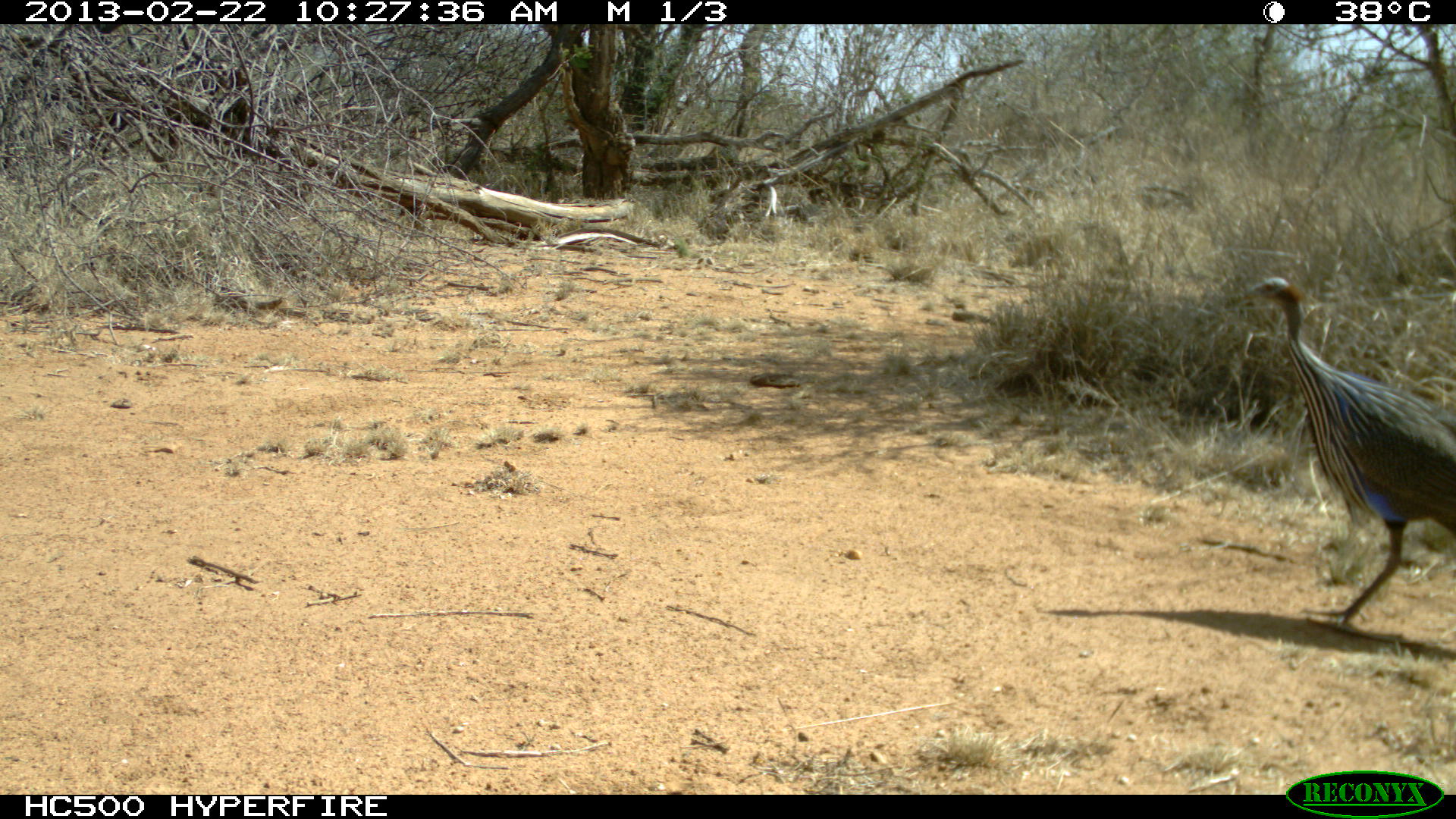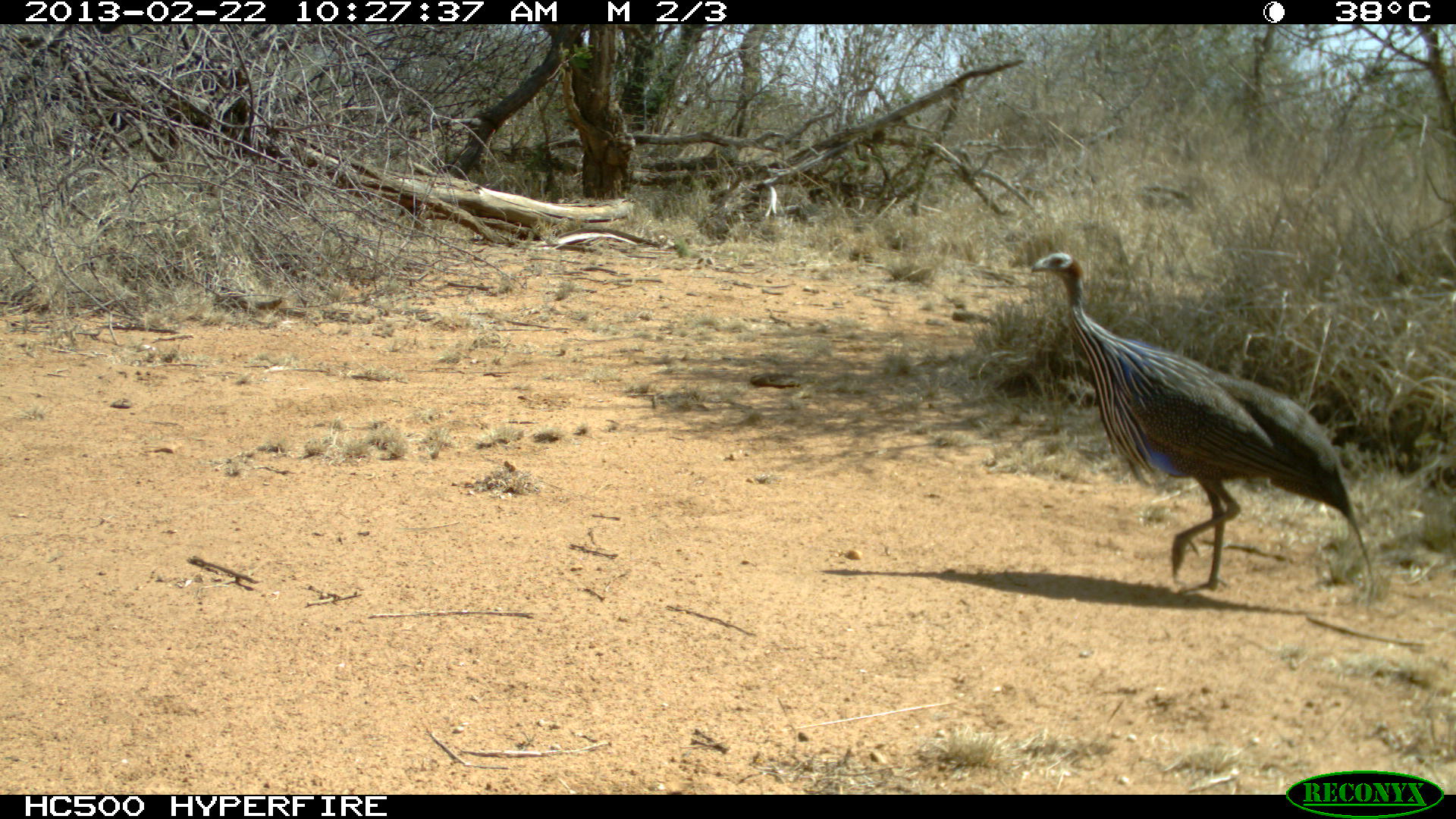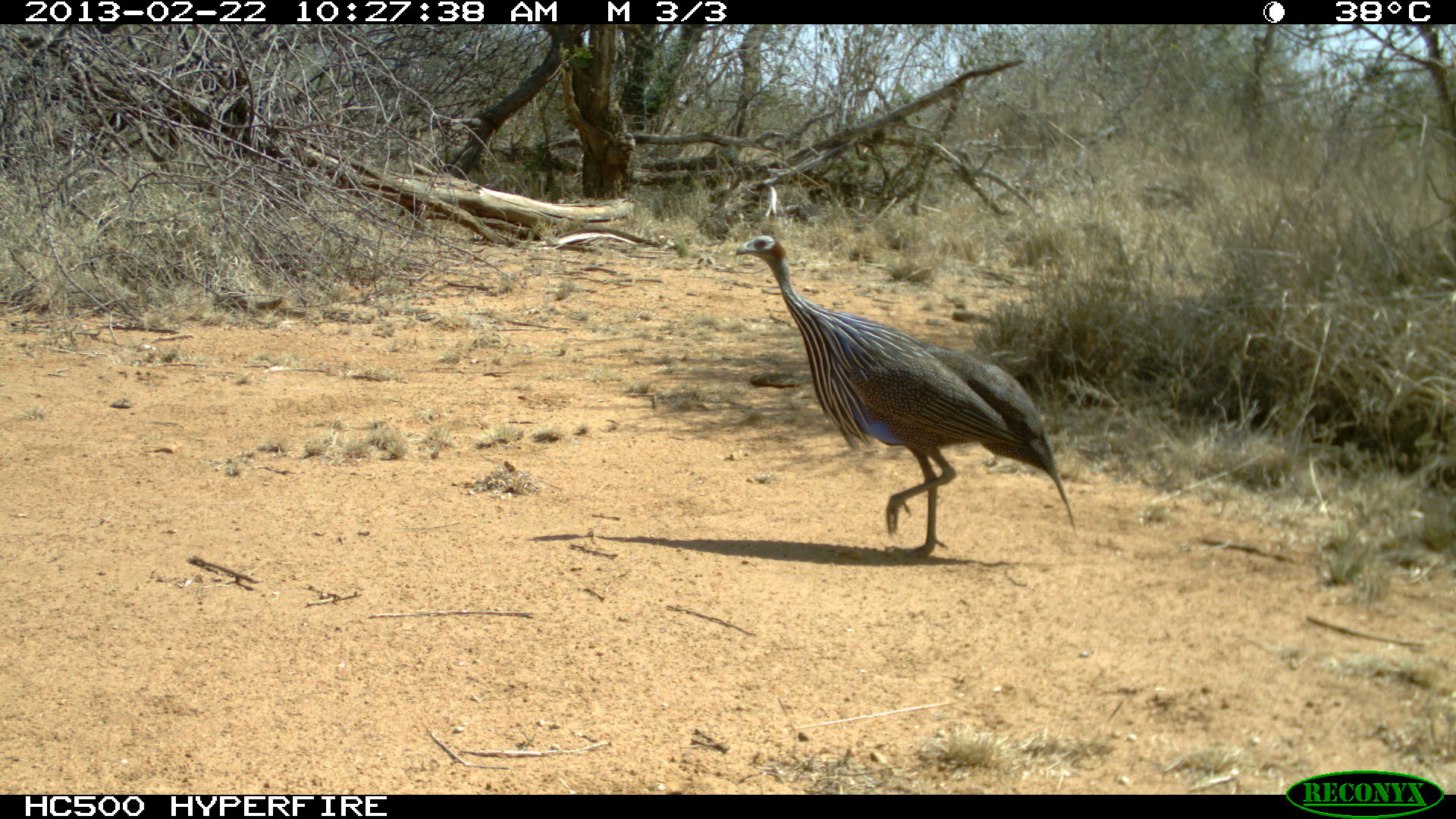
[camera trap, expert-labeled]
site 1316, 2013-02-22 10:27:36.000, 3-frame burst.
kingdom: Animalia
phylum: Chordata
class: Aves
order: Galliformes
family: Numididae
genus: Acryllium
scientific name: Acryllium vulturinum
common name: vulturine guineafowl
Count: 1.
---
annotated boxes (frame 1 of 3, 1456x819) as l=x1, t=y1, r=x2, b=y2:
acryllium vulturinum: l=1236, t=274, r=1456, b=631